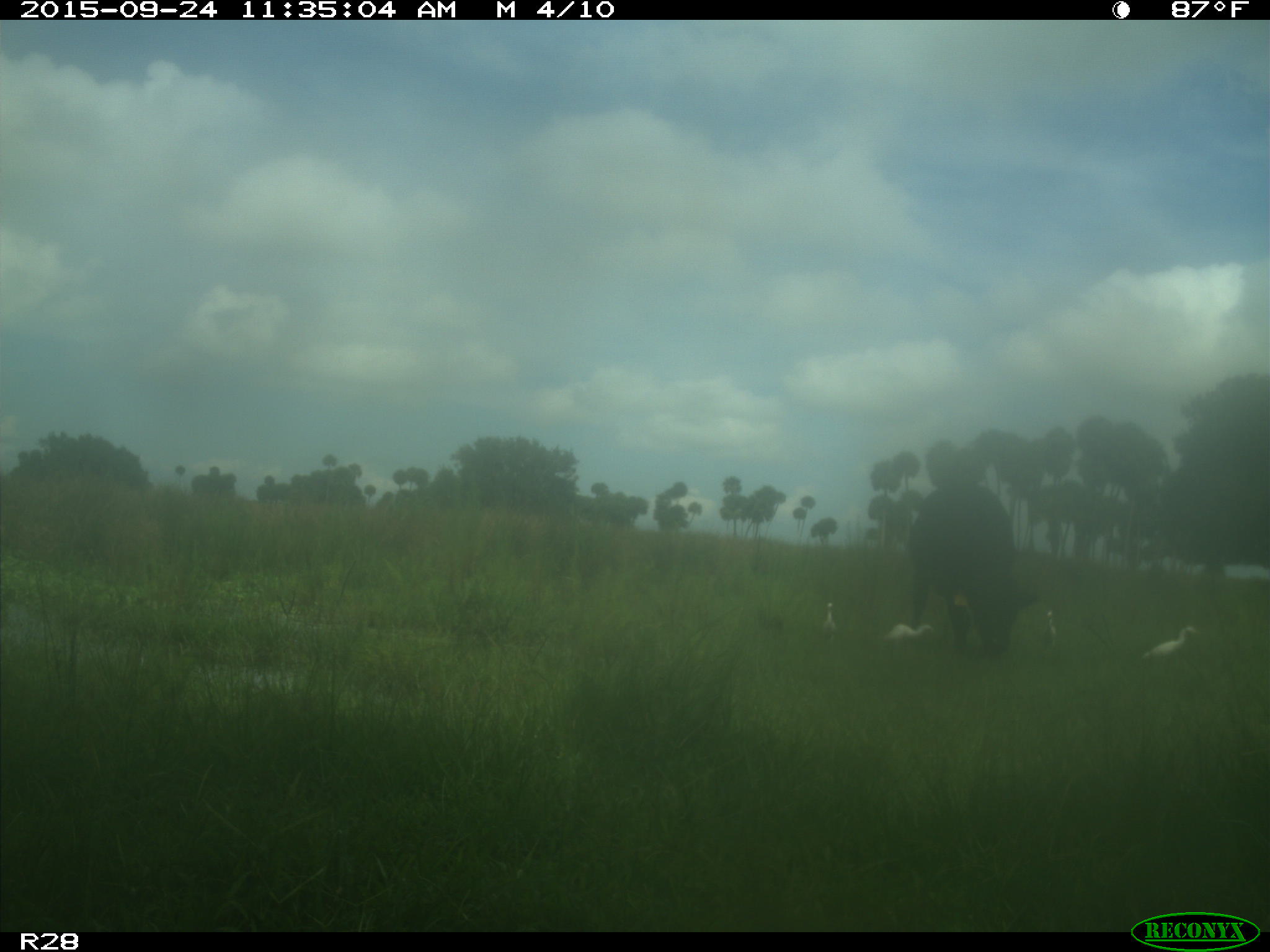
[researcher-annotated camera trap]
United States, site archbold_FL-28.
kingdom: Animalia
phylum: Chordata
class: Mammalia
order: Artiodactyla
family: Bovidae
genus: Bos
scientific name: Bos taurus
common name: domestic cow